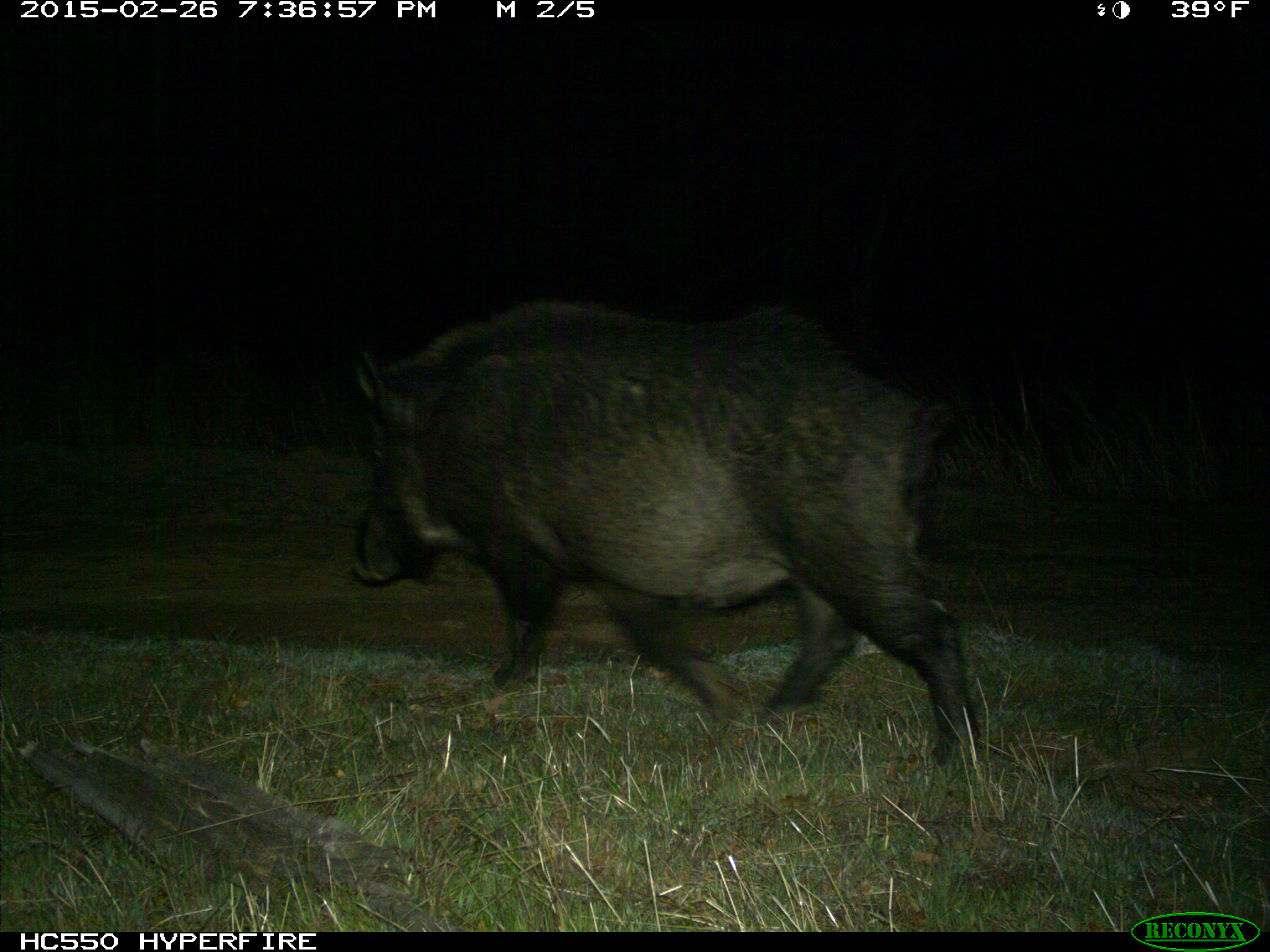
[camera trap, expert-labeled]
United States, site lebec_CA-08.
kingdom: Animalia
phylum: Chordata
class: Mammalia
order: Artiodactyla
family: Suidae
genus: Sus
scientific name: Sus scrofa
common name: wild boar